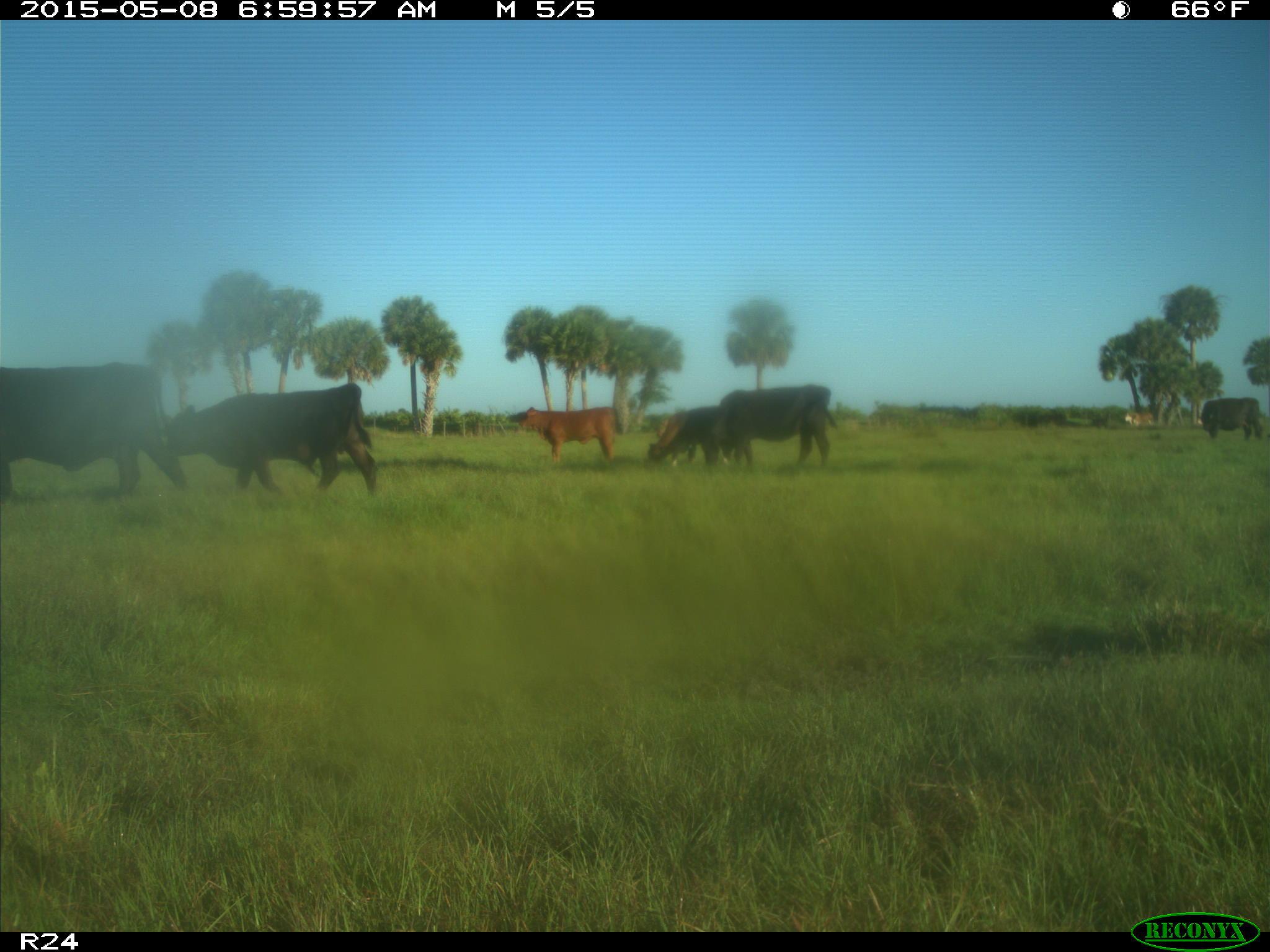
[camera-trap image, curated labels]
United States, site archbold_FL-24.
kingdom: Animalia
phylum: Chordata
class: Mammalia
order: Artiodactyla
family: Bovidae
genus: Bos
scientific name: Bos taurus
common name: domestic cow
Bos taurus (domestic cow).